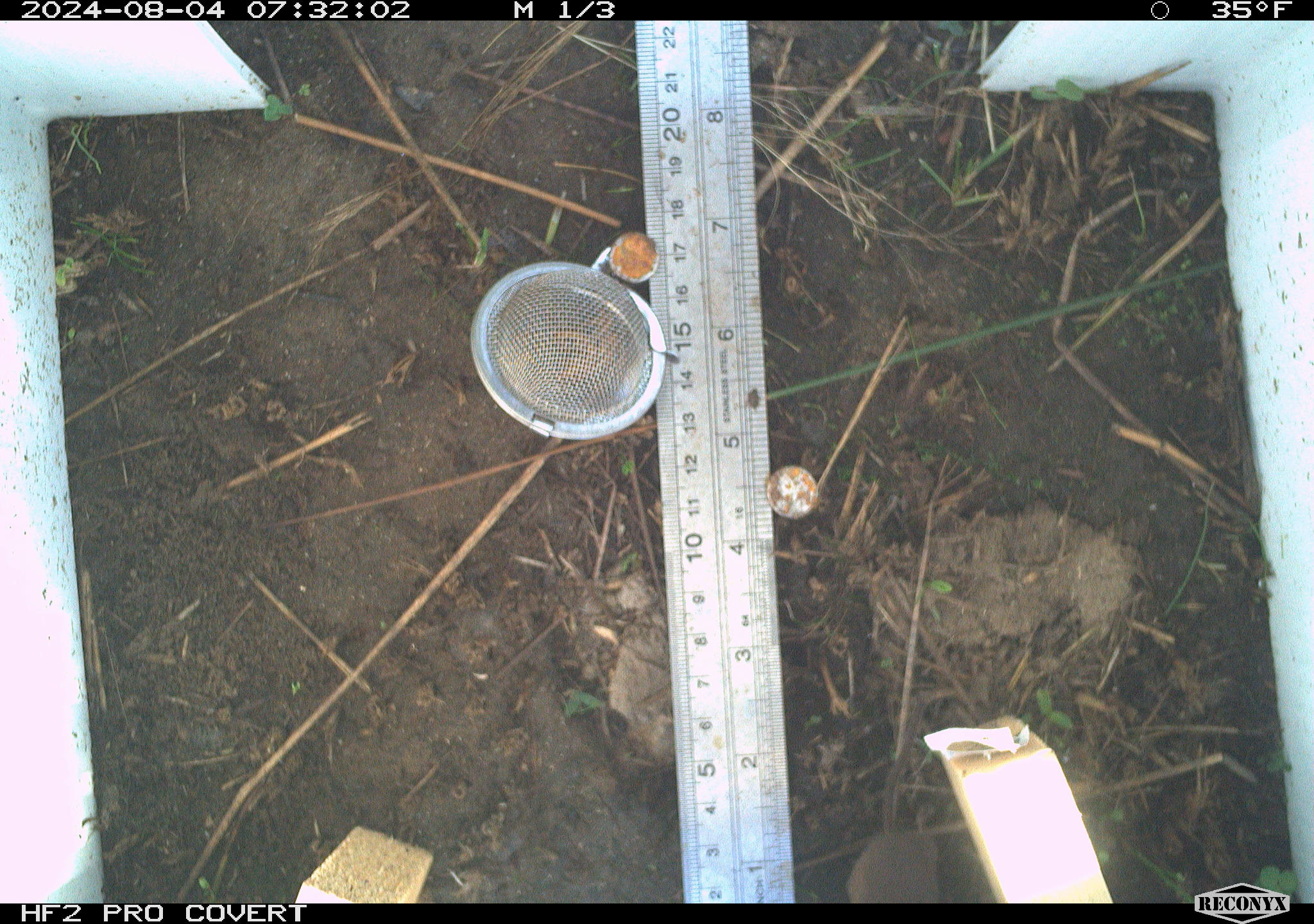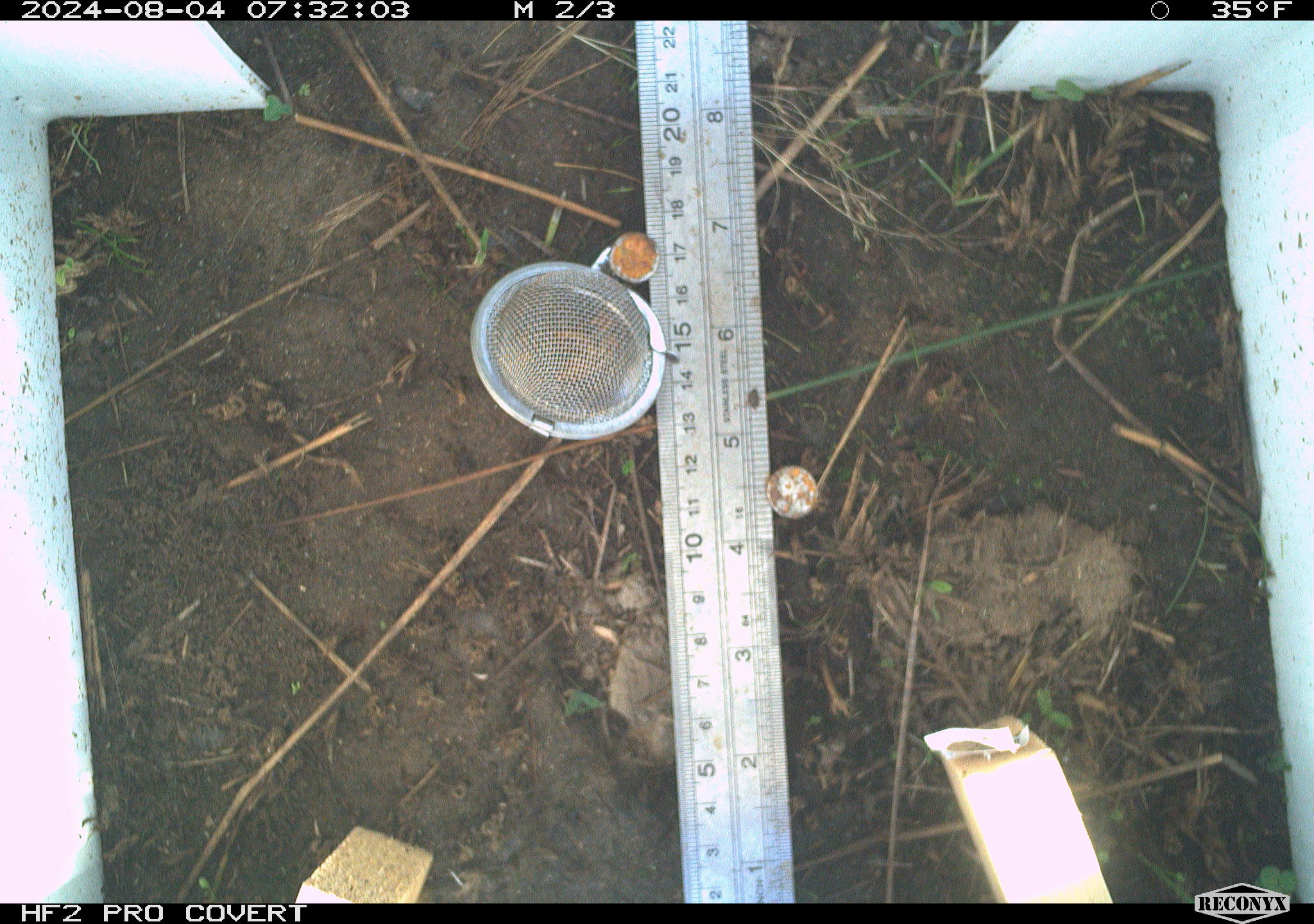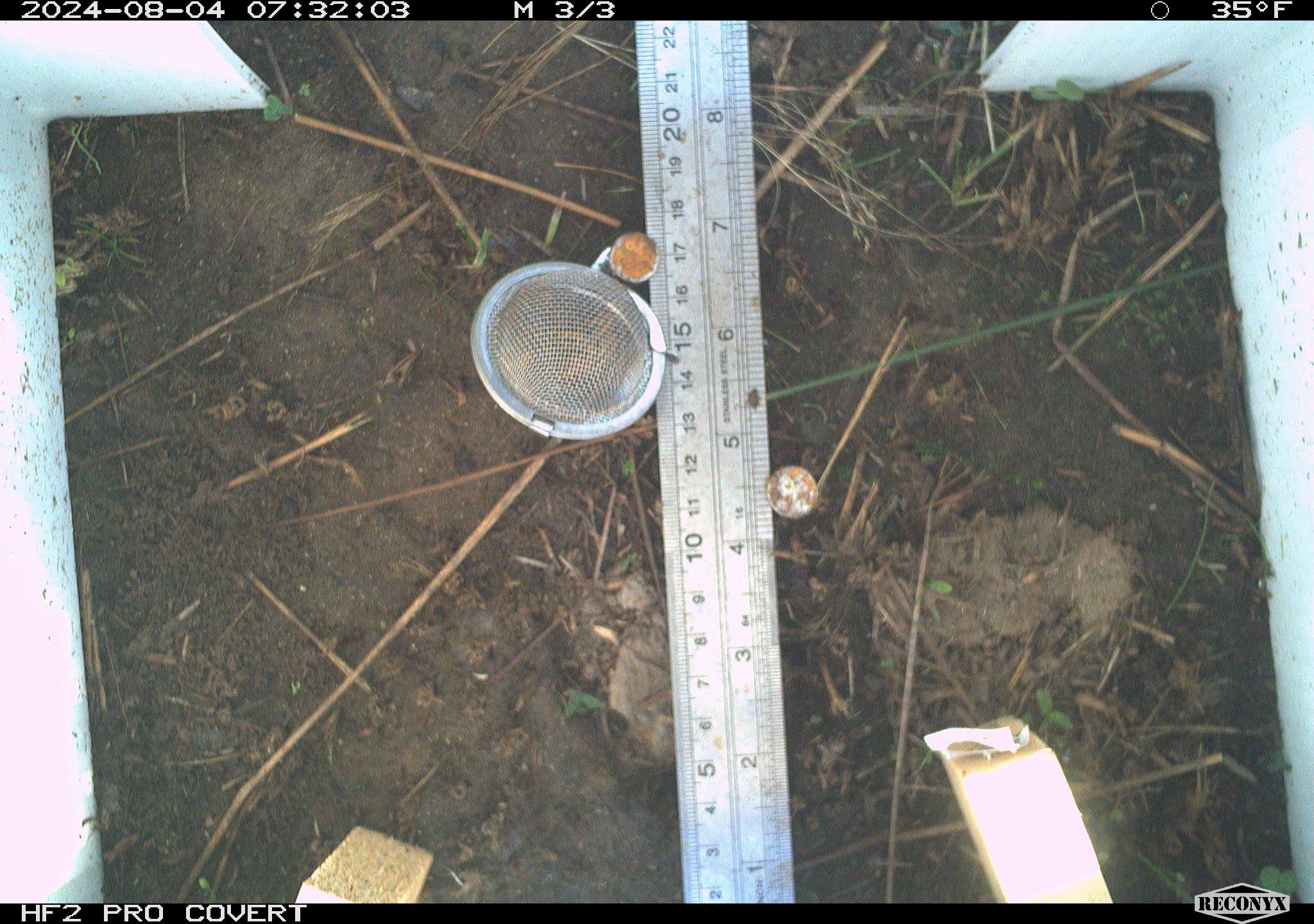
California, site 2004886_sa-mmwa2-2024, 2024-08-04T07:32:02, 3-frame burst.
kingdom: Animalia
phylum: Chordata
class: Mammalia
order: Eulipotyphla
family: Soricidae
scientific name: Soricidae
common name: shrews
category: soricidae family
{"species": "soricidae family (shrews) (Soricidae)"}